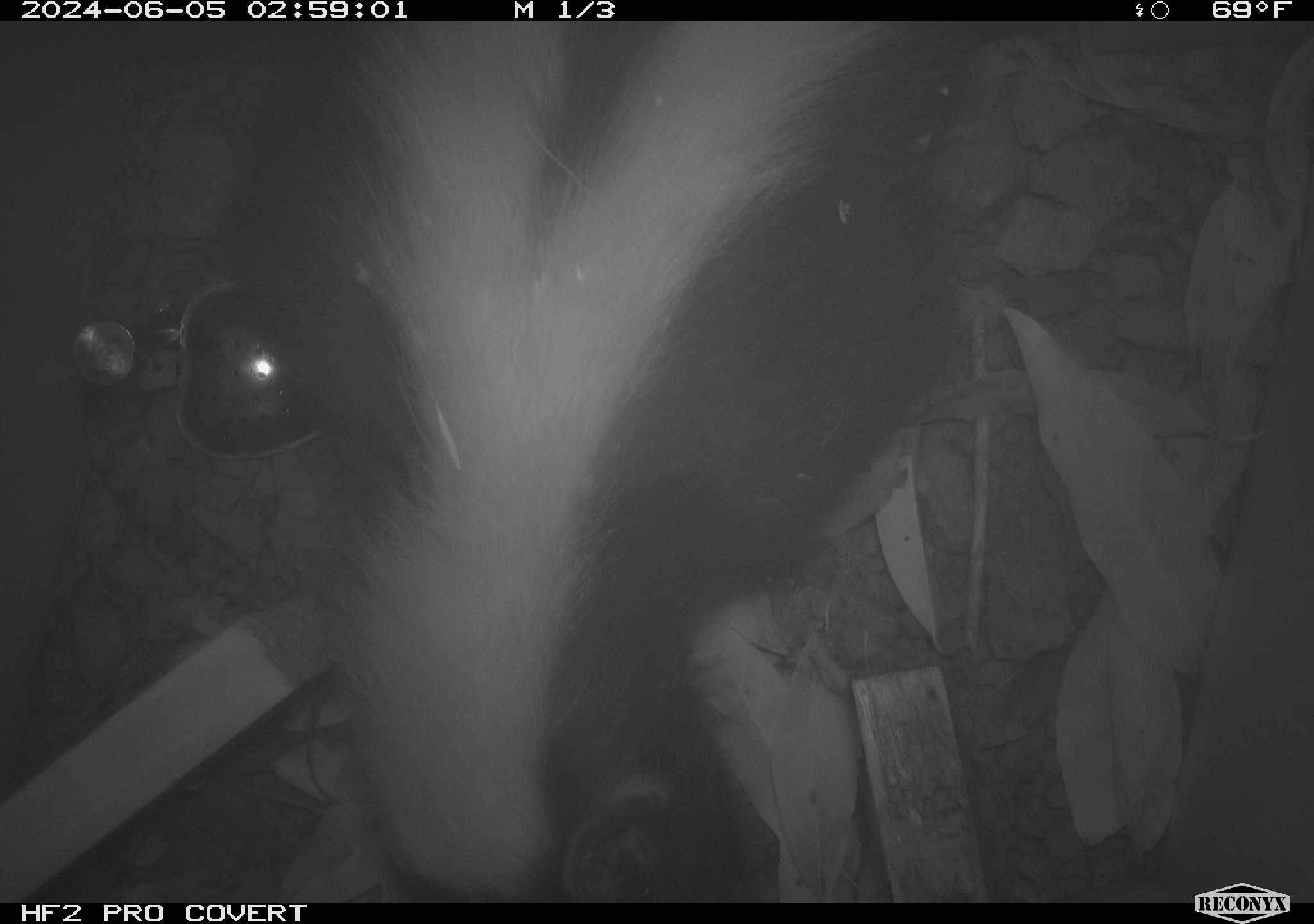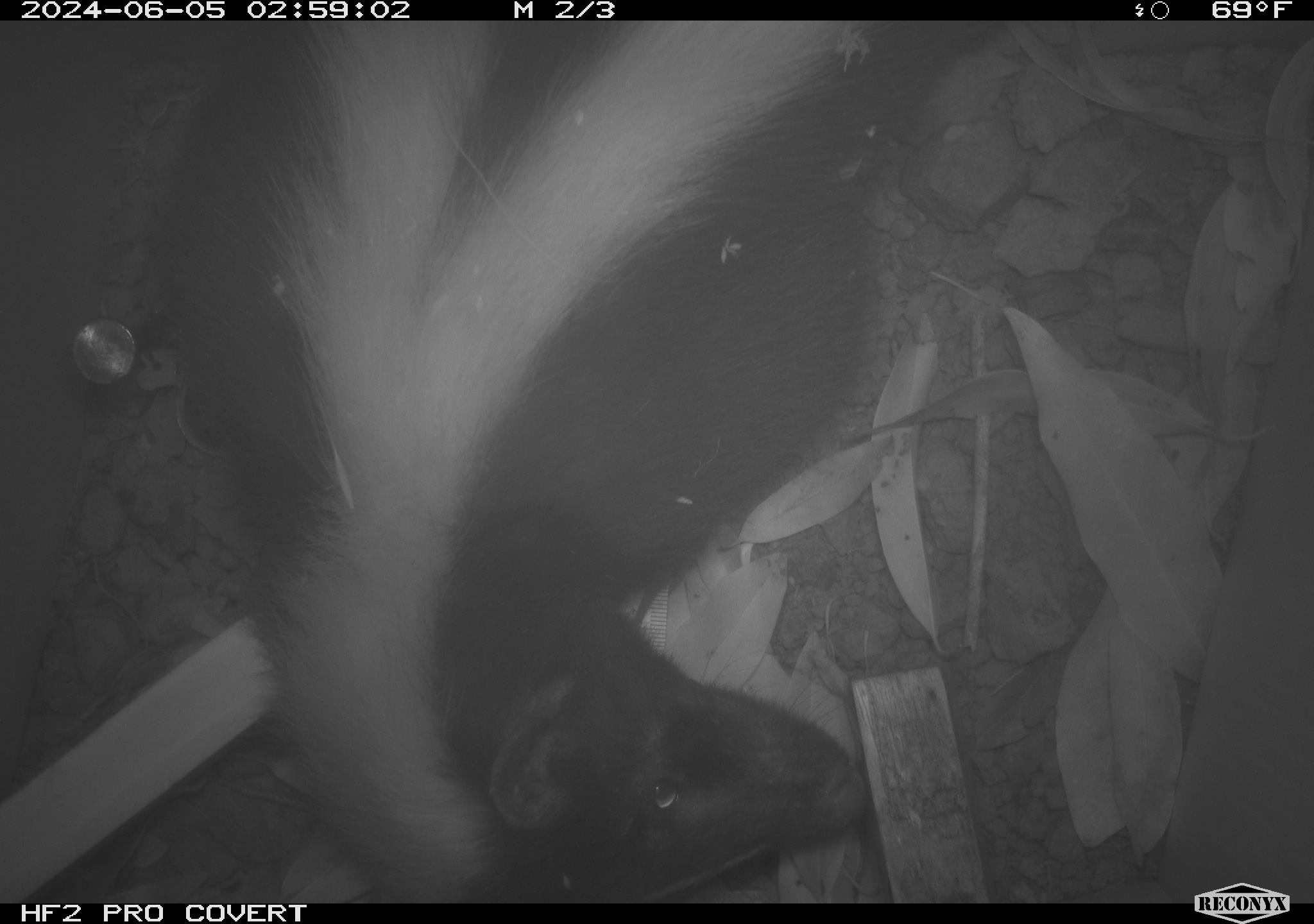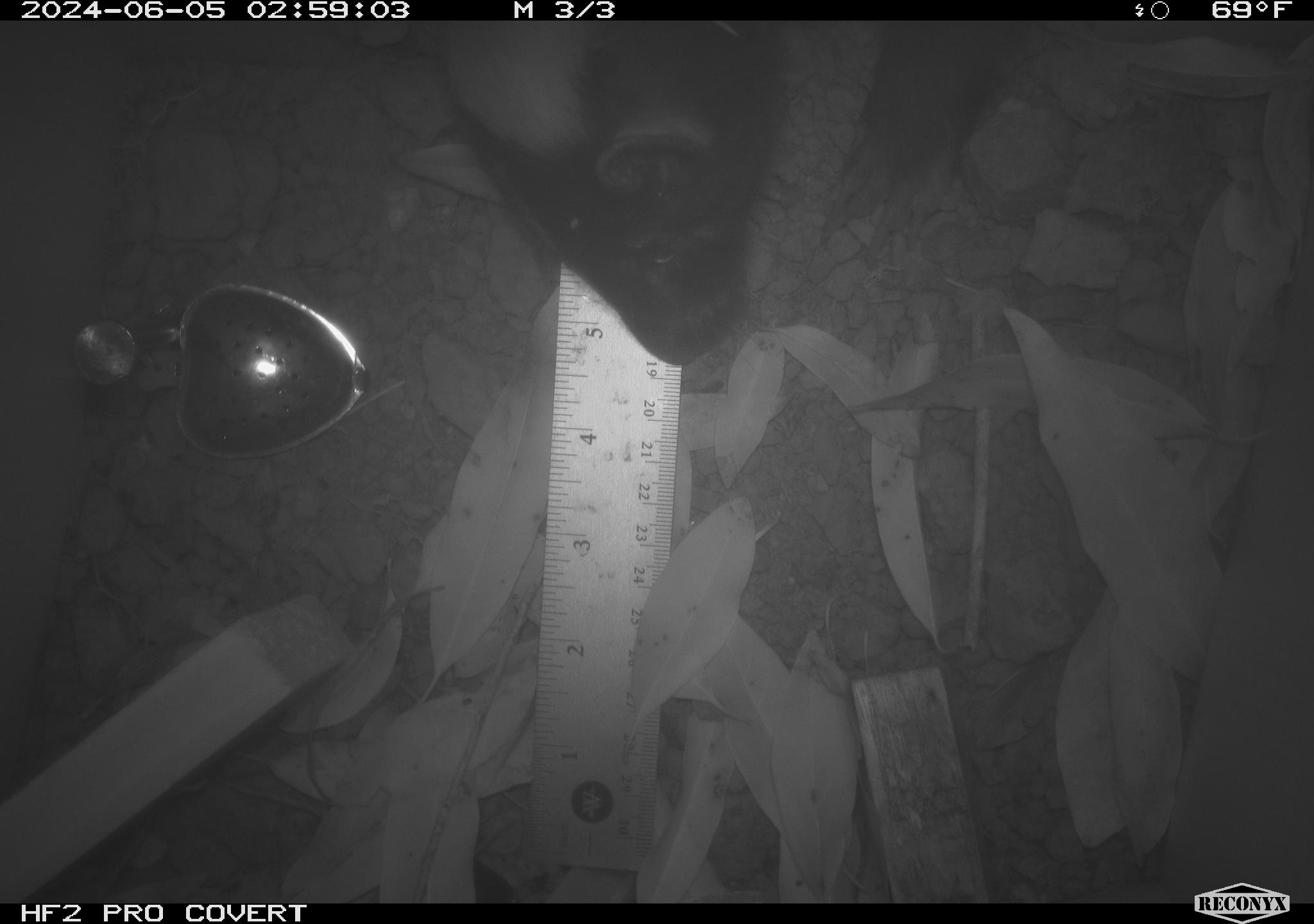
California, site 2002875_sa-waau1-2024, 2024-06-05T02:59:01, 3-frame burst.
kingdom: Animalia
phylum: Chordata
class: Mammalia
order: Carnivora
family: Mephitidae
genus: Mephitis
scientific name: Mephitis mephitis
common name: striped skunk